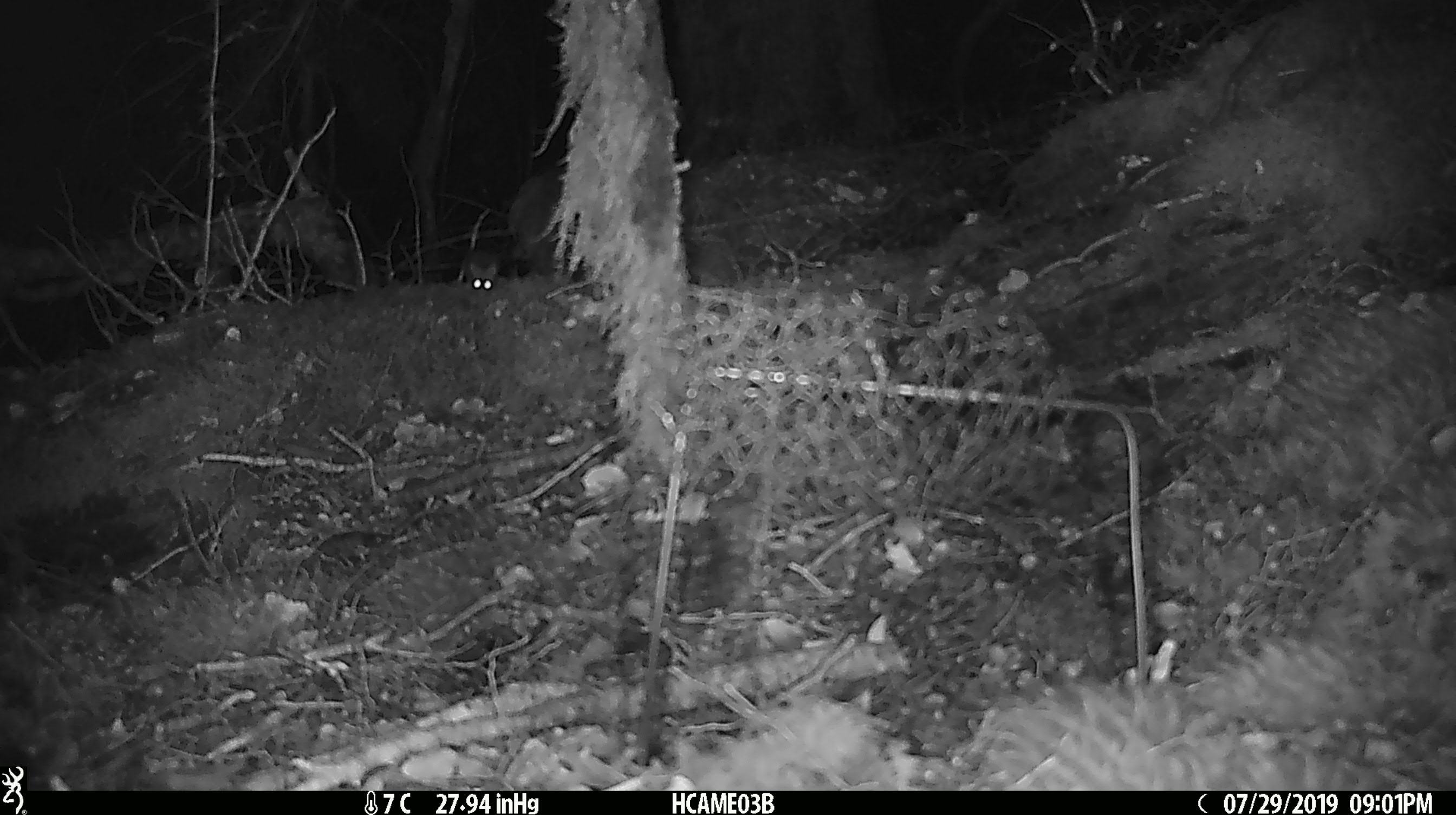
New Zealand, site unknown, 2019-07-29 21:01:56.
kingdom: Animalia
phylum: Chordata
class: Mammalia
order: Rodentia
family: Muridae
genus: Mus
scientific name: Mus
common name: mouse